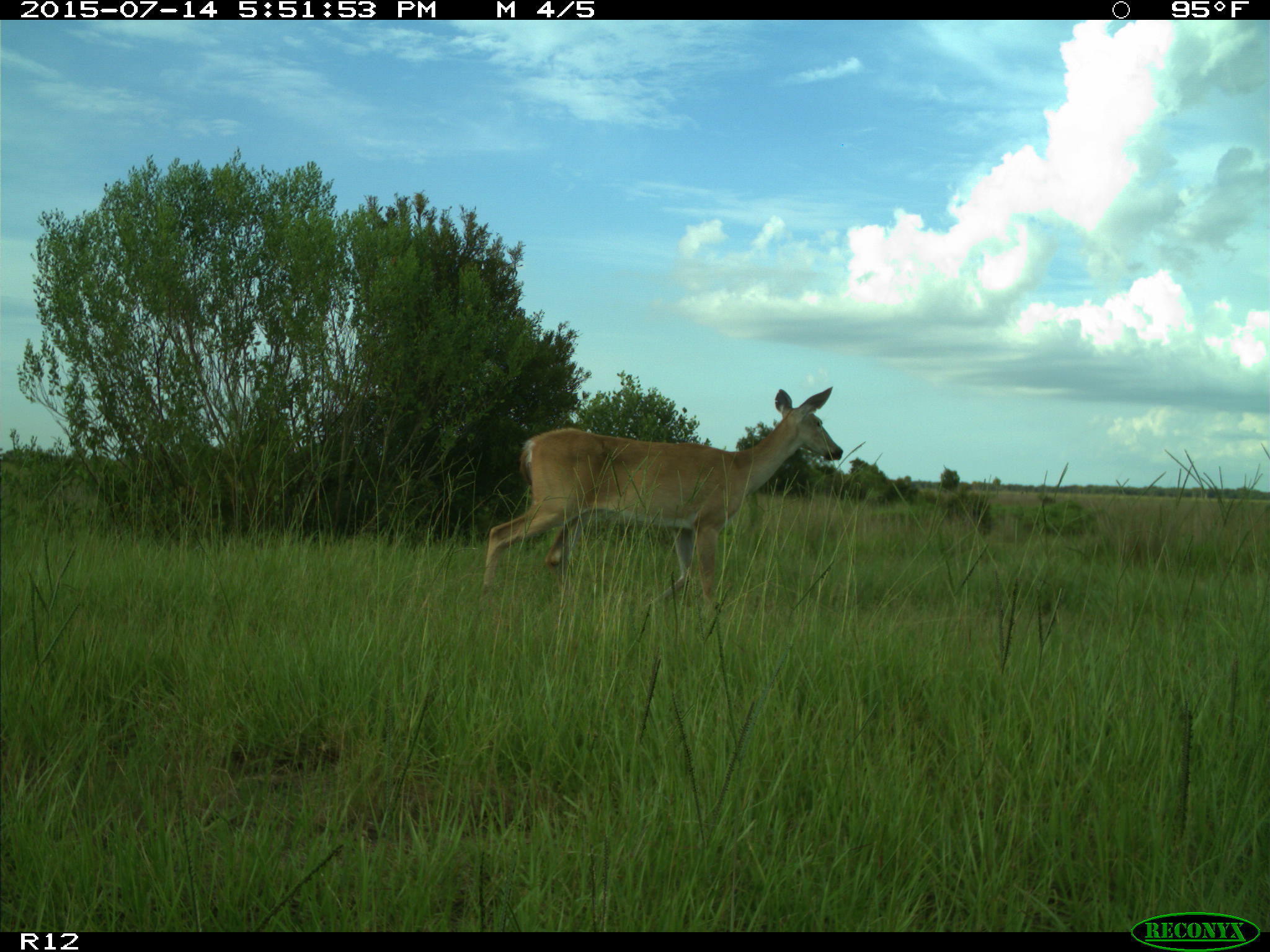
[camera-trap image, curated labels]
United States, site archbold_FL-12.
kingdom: Animalia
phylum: Chordata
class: Mammalia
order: Artiodactyla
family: Cervidae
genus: Odocoileus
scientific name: Odocoileus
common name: deer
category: unidentified deer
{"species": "unidentified deer (deer) (Odocoileus)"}